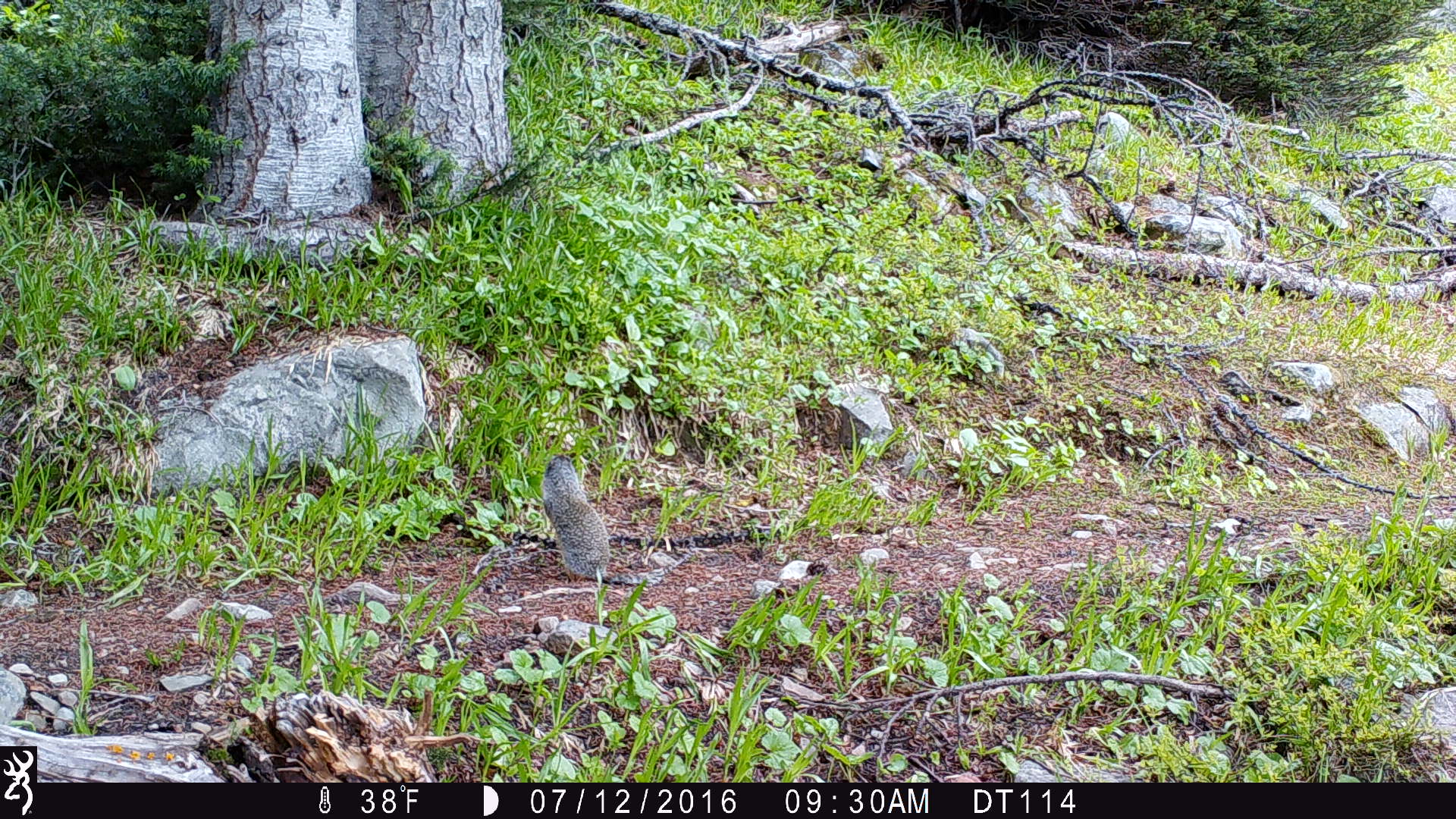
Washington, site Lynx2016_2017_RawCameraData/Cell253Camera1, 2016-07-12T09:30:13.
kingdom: Animalia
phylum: Chordata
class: Mammalia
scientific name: Mammalia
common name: small mammal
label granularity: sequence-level